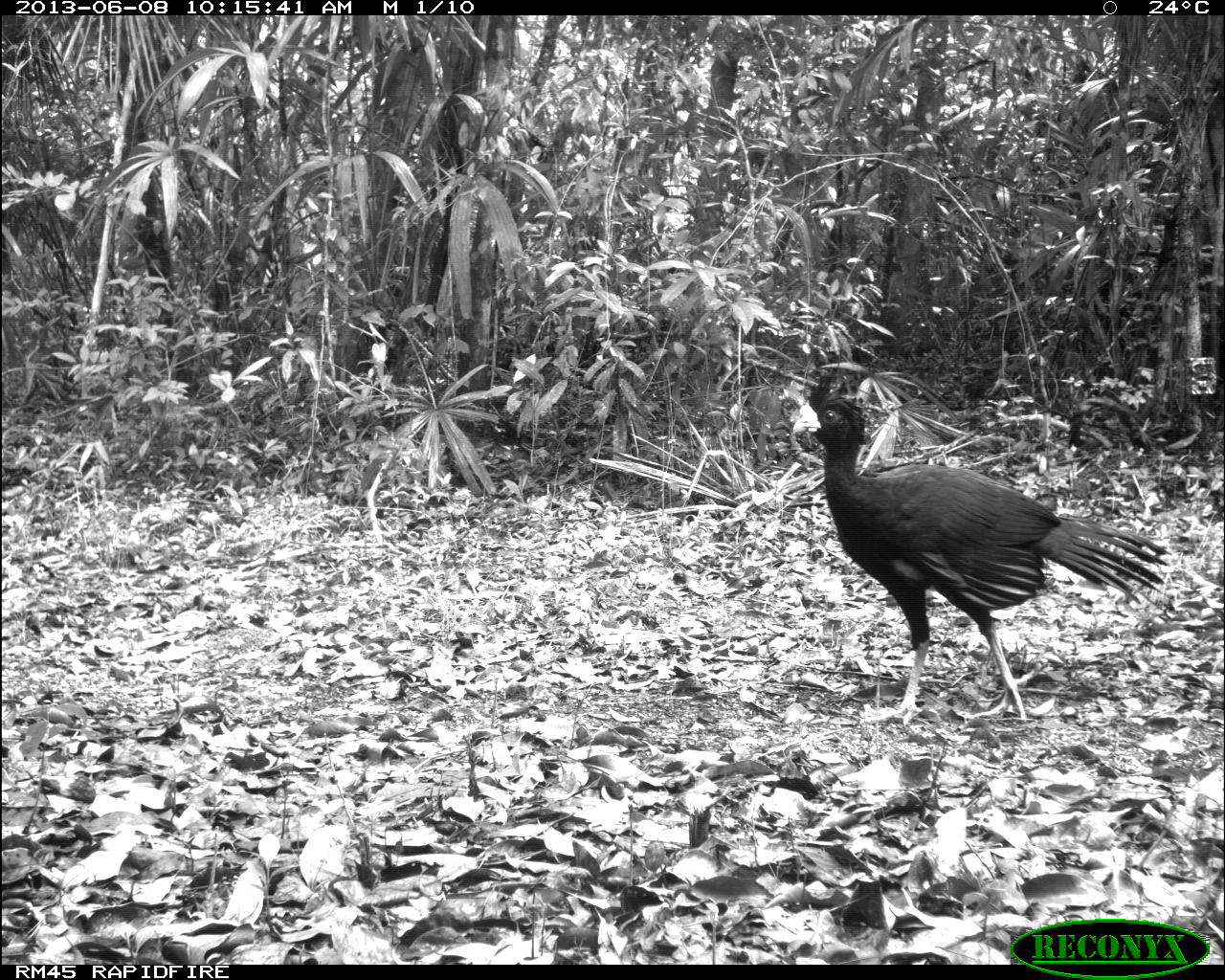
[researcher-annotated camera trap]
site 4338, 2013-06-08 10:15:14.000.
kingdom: Animalia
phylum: Chordata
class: Aves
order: Galliformes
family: Cracidae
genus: Crax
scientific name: Crax rubra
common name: great curassow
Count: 1.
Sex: male.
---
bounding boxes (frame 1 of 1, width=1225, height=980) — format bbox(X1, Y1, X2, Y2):
crax rubra: bbox(790, 361, 1173, 724)